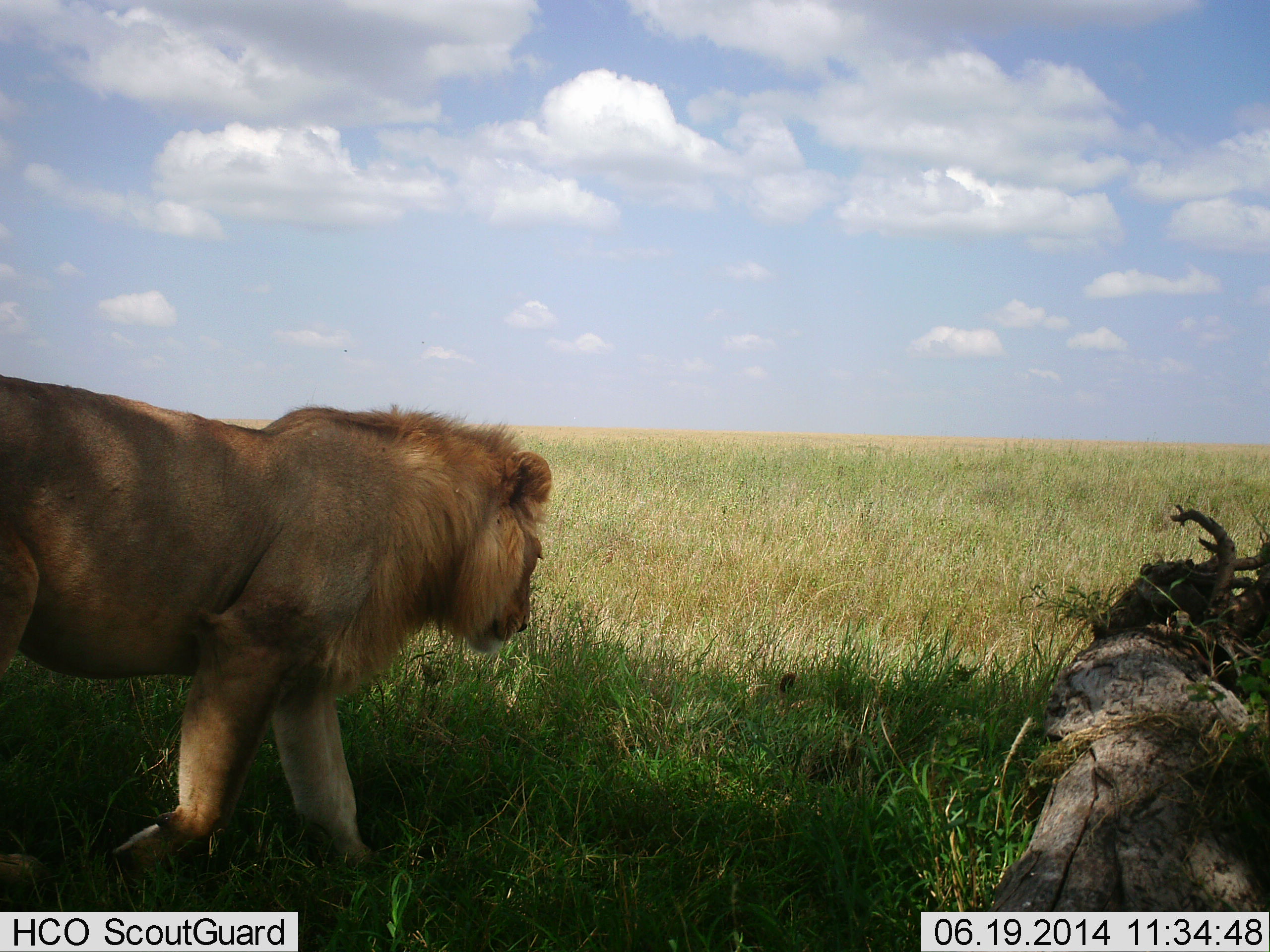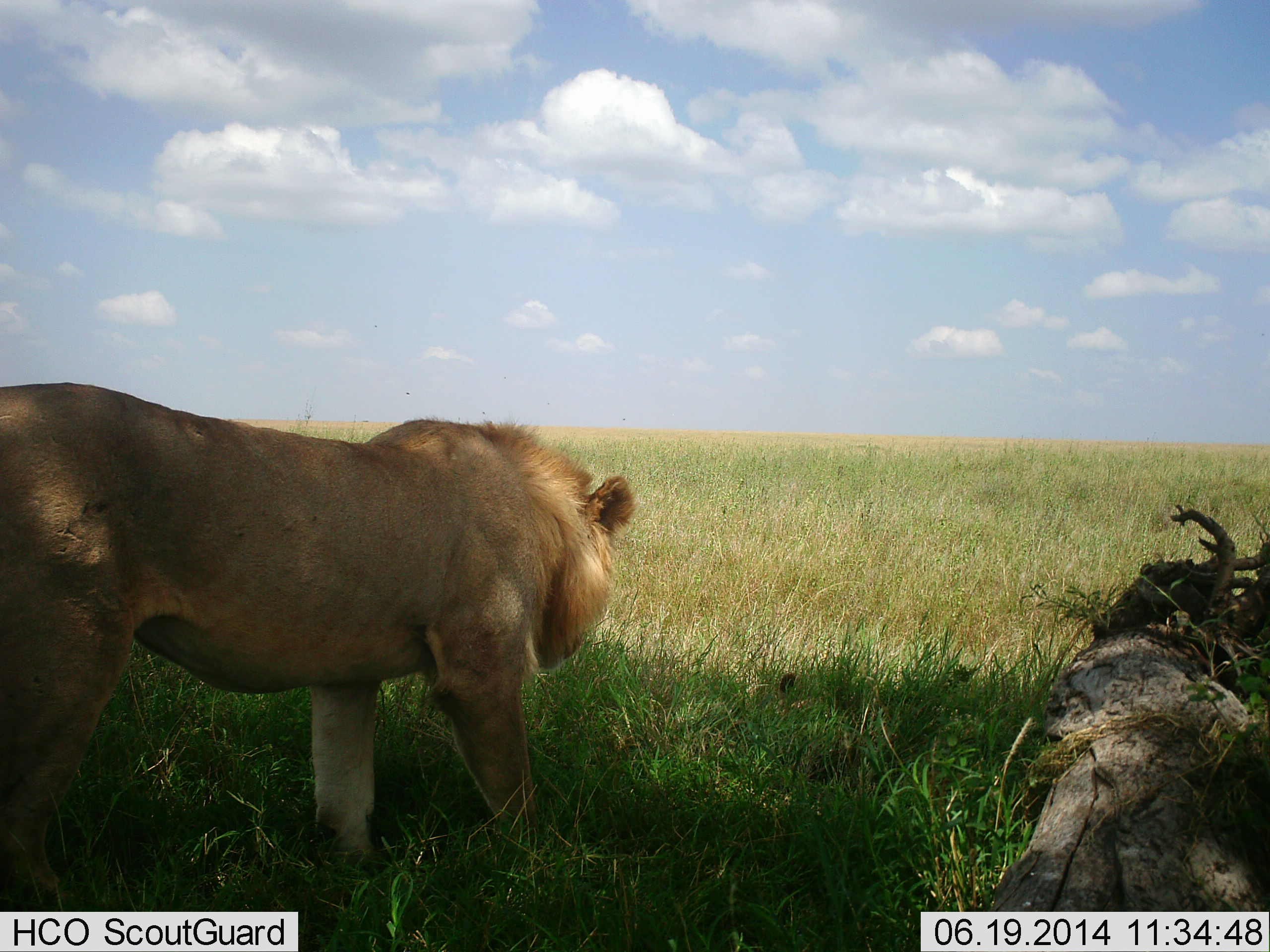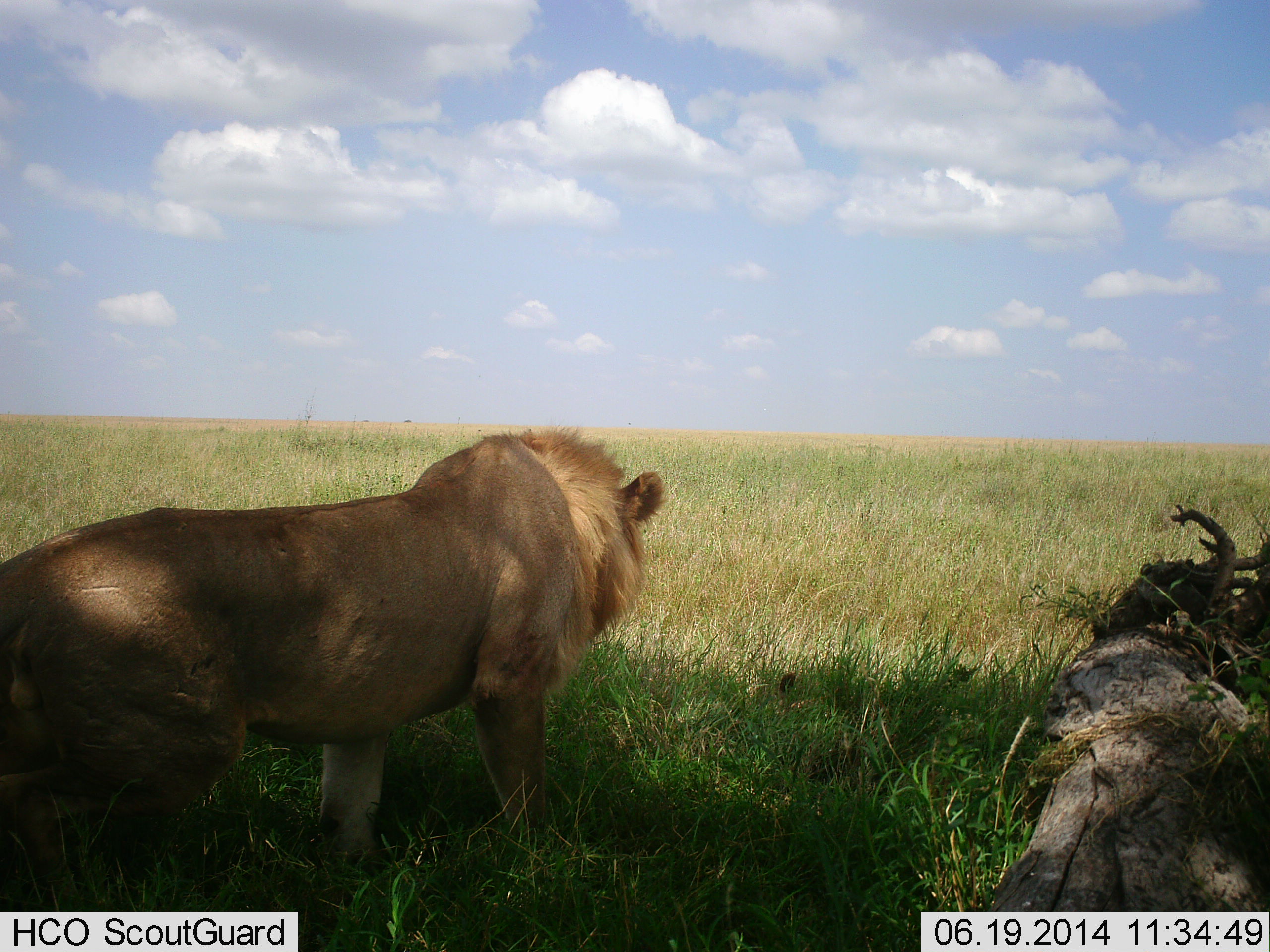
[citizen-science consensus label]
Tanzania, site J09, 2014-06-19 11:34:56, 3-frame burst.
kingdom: Animalia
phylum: Chordata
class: Mammalia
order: Carnivora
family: Felidae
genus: Panthera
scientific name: Panthera leo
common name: lion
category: lionmale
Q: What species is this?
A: Lionmale (lion) (Panthera leo).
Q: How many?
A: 1.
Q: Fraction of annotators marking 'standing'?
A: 10%.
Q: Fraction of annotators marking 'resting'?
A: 10%.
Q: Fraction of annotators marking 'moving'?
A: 90%.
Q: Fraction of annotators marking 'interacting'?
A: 0%.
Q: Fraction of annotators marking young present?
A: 0%.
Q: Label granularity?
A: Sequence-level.